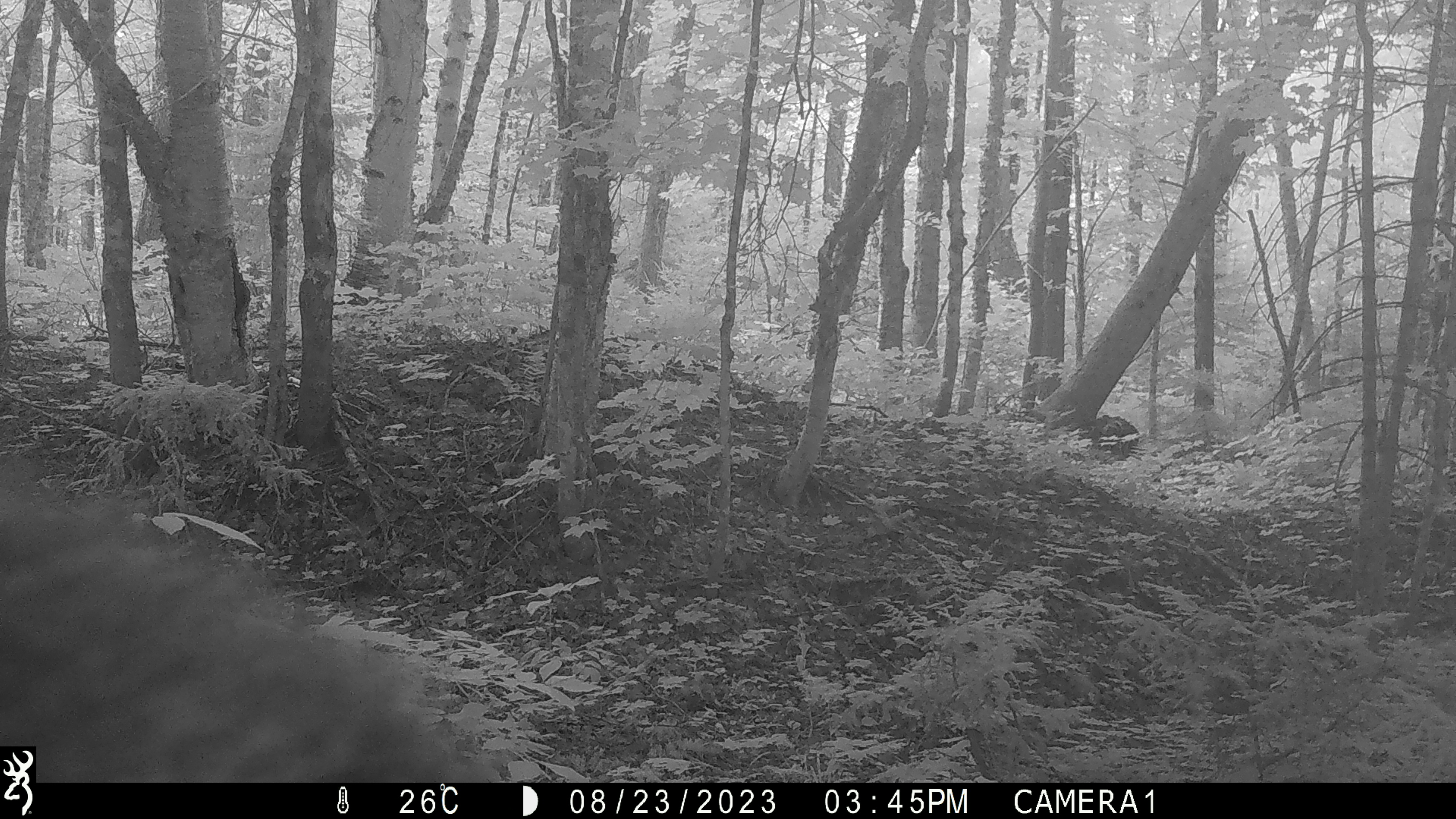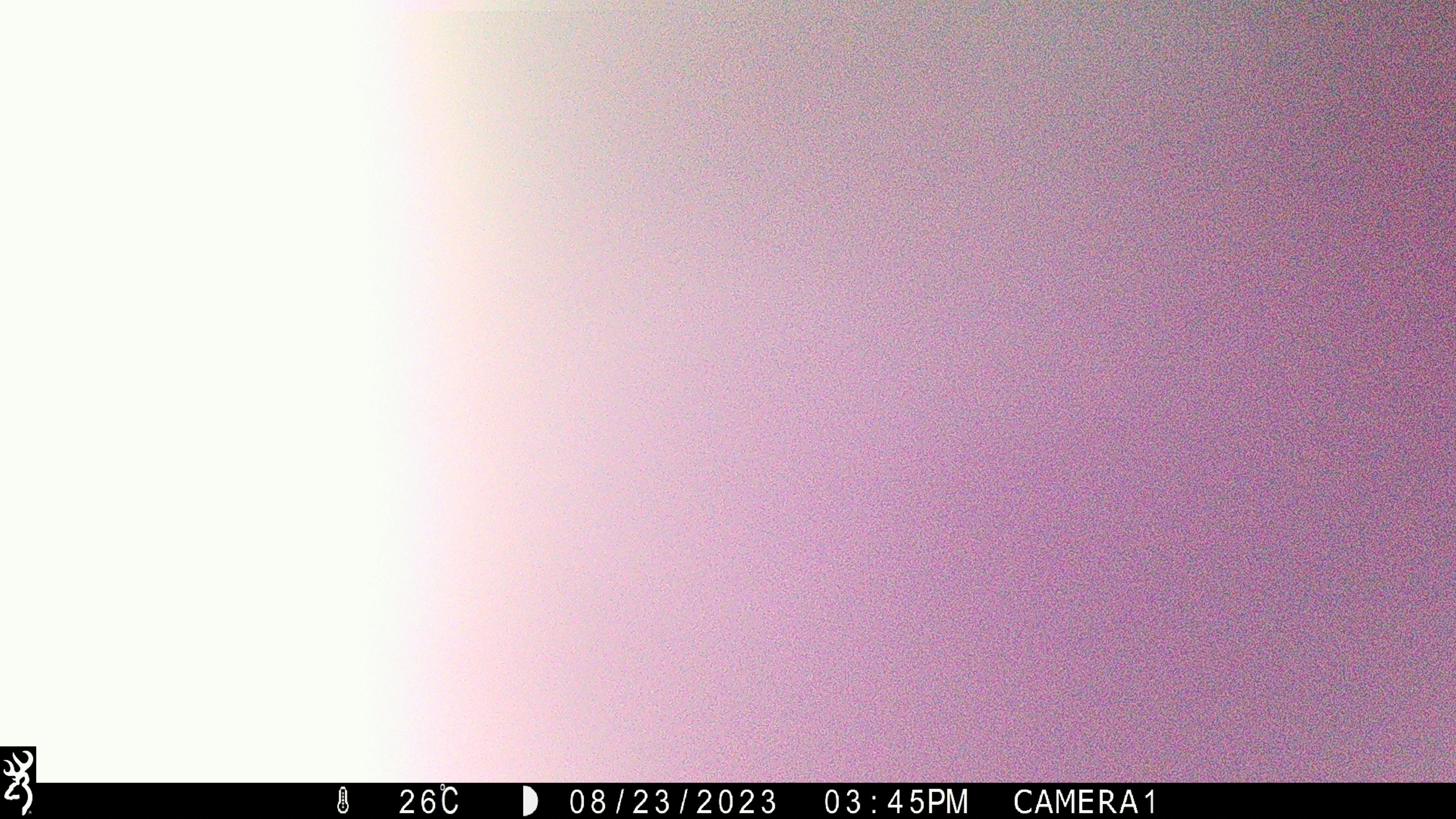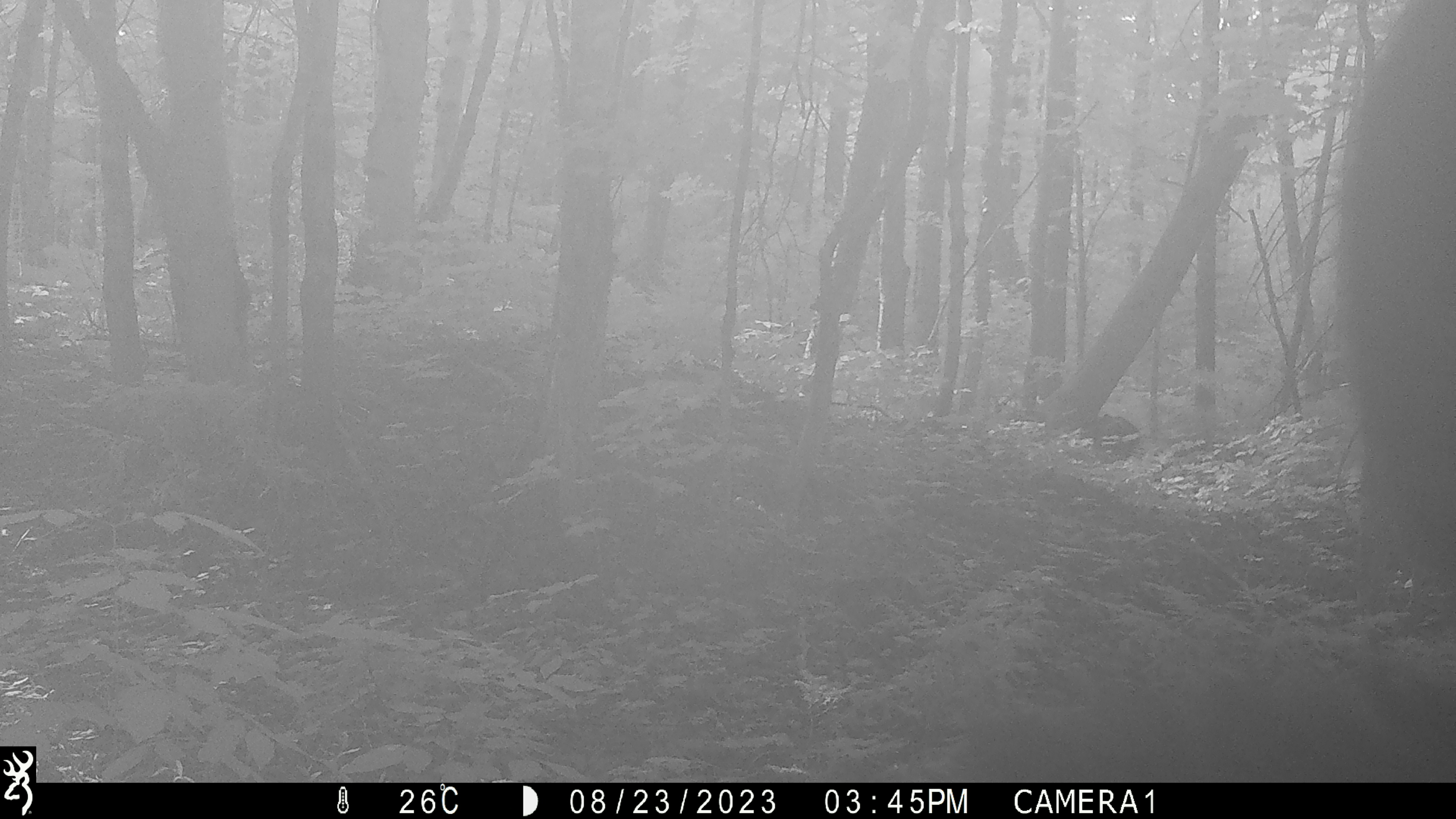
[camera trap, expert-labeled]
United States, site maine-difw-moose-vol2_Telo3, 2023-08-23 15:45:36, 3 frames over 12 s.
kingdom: Animalia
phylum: Chordata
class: Mammalia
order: Carnivora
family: Ursidae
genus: Ursus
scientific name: Ursus americanus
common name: black bear